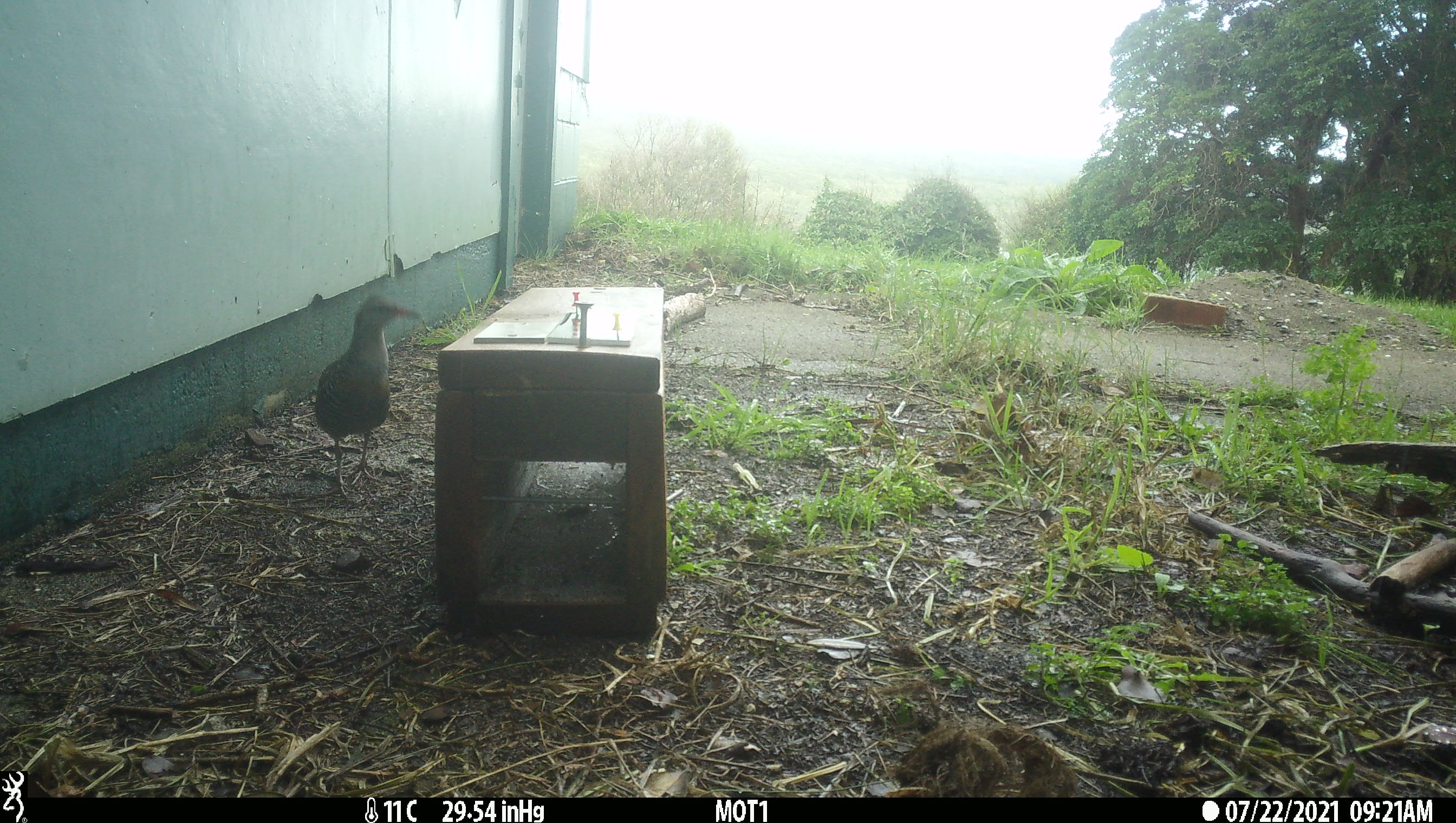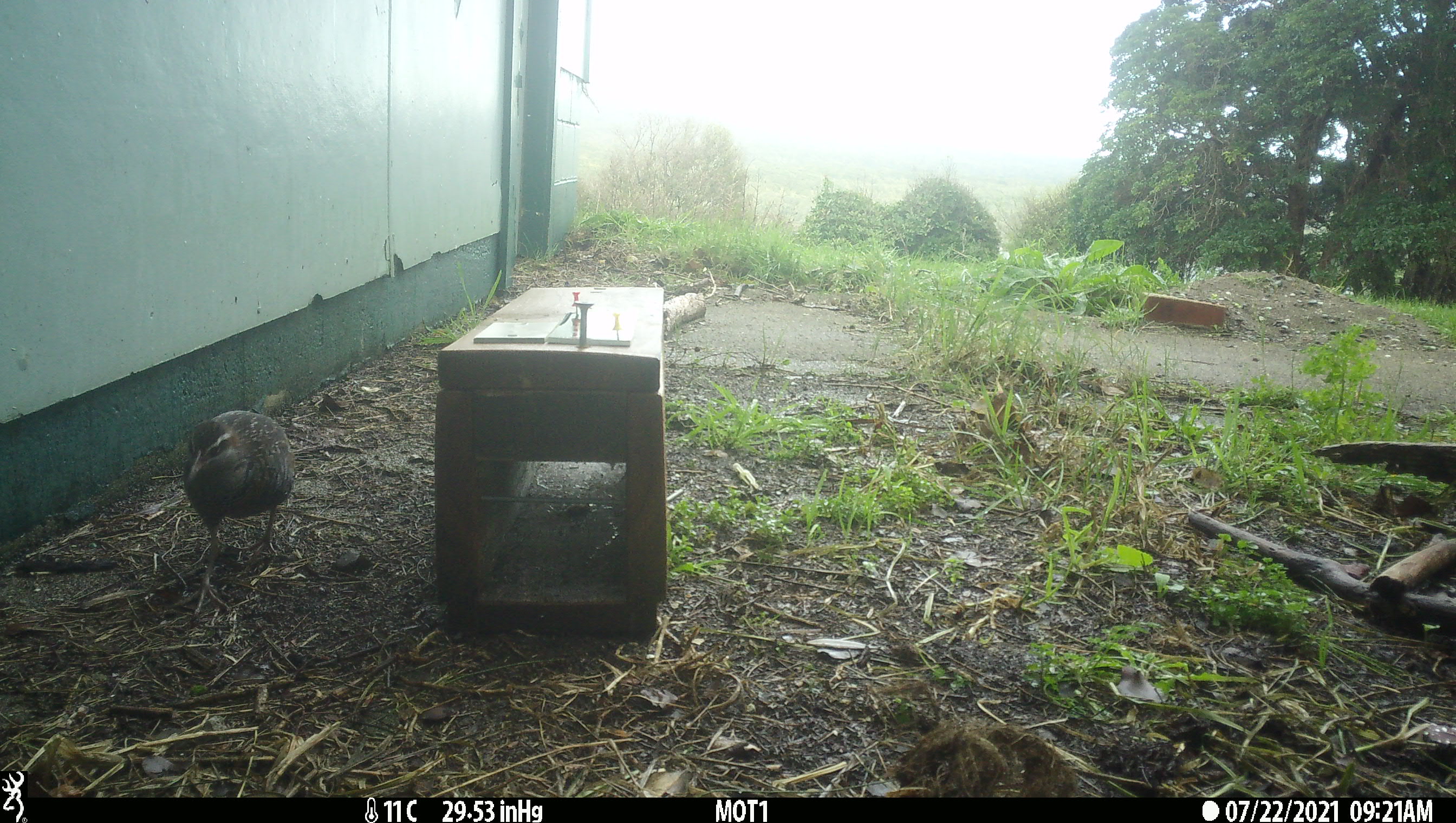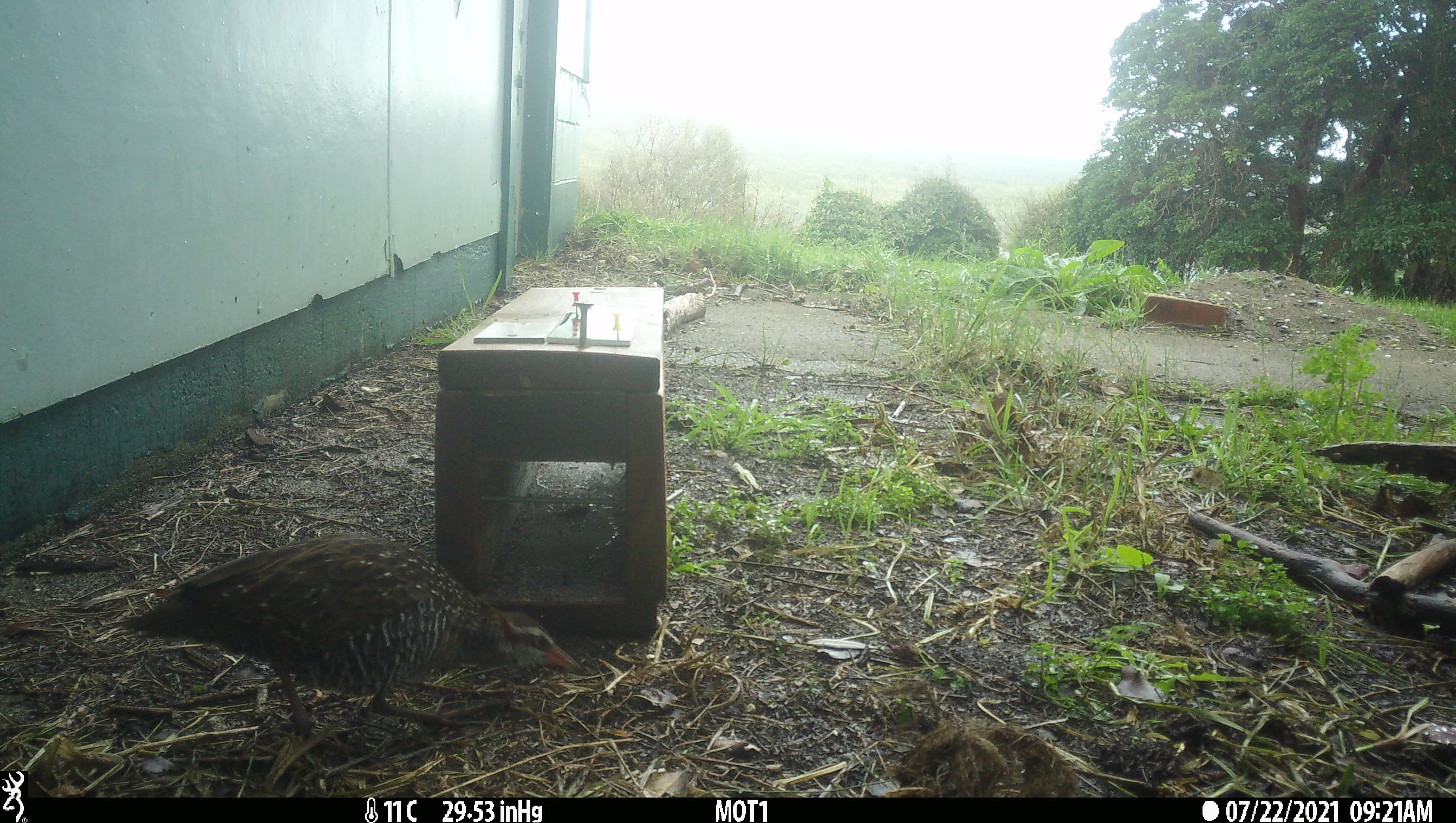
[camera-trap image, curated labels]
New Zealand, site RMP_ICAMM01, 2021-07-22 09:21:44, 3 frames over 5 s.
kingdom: Animalia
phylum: Chordata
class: Aves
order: Gruiformes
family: Rallidae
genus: Gallirallus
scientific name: Gallirallus philippensis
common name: buff-banded rail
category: banded rail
Banded rail (buff-banded rail) (Gallirallus philippensis).